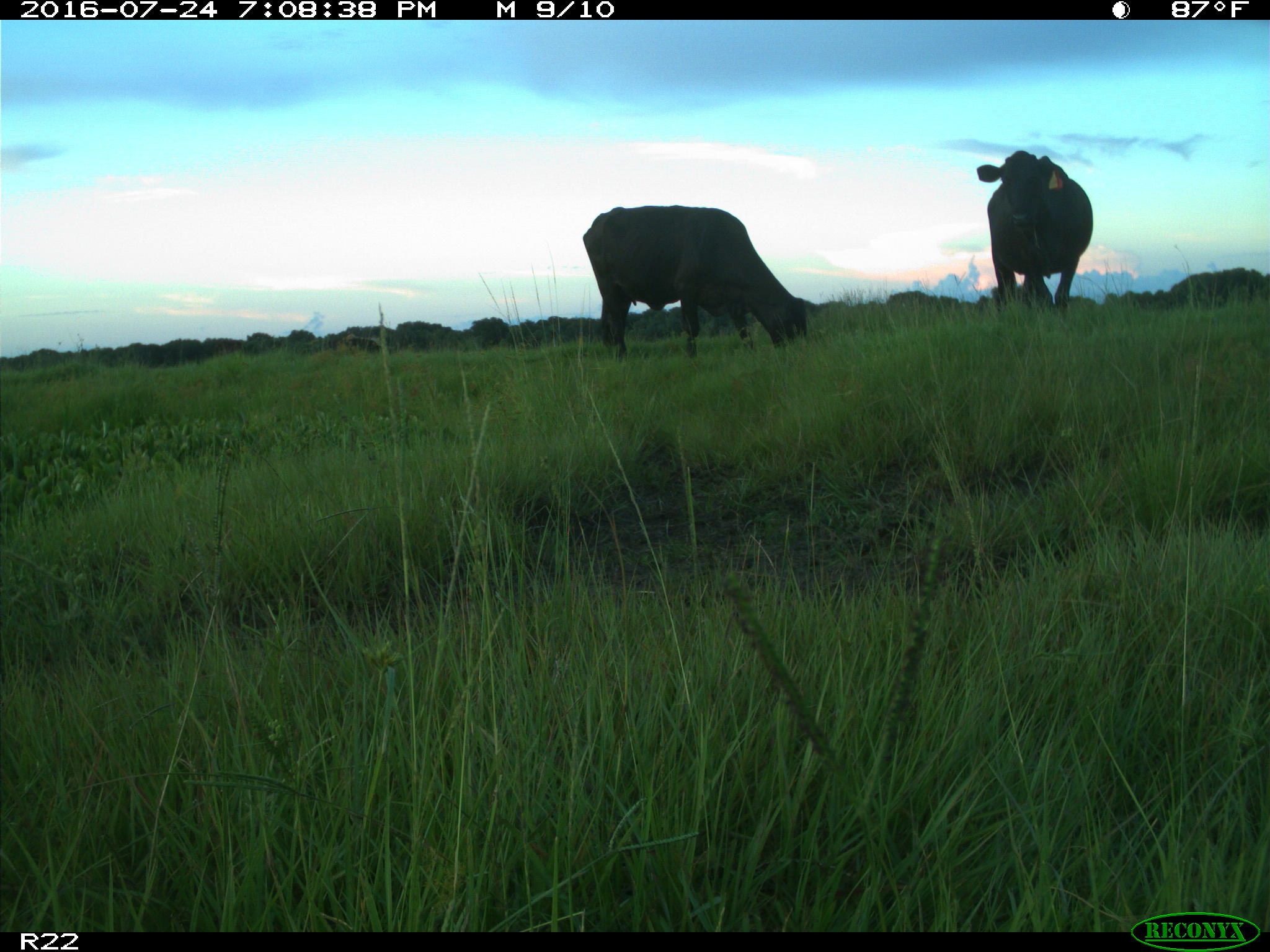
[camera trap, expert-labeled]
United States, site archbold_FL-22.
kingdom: Animalia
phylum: Chordata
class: Mammalia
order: Artiodactyla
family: Bovidae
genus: Bos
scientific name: Bos taurus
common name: domestic cow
Bos taurus (domestic cow).